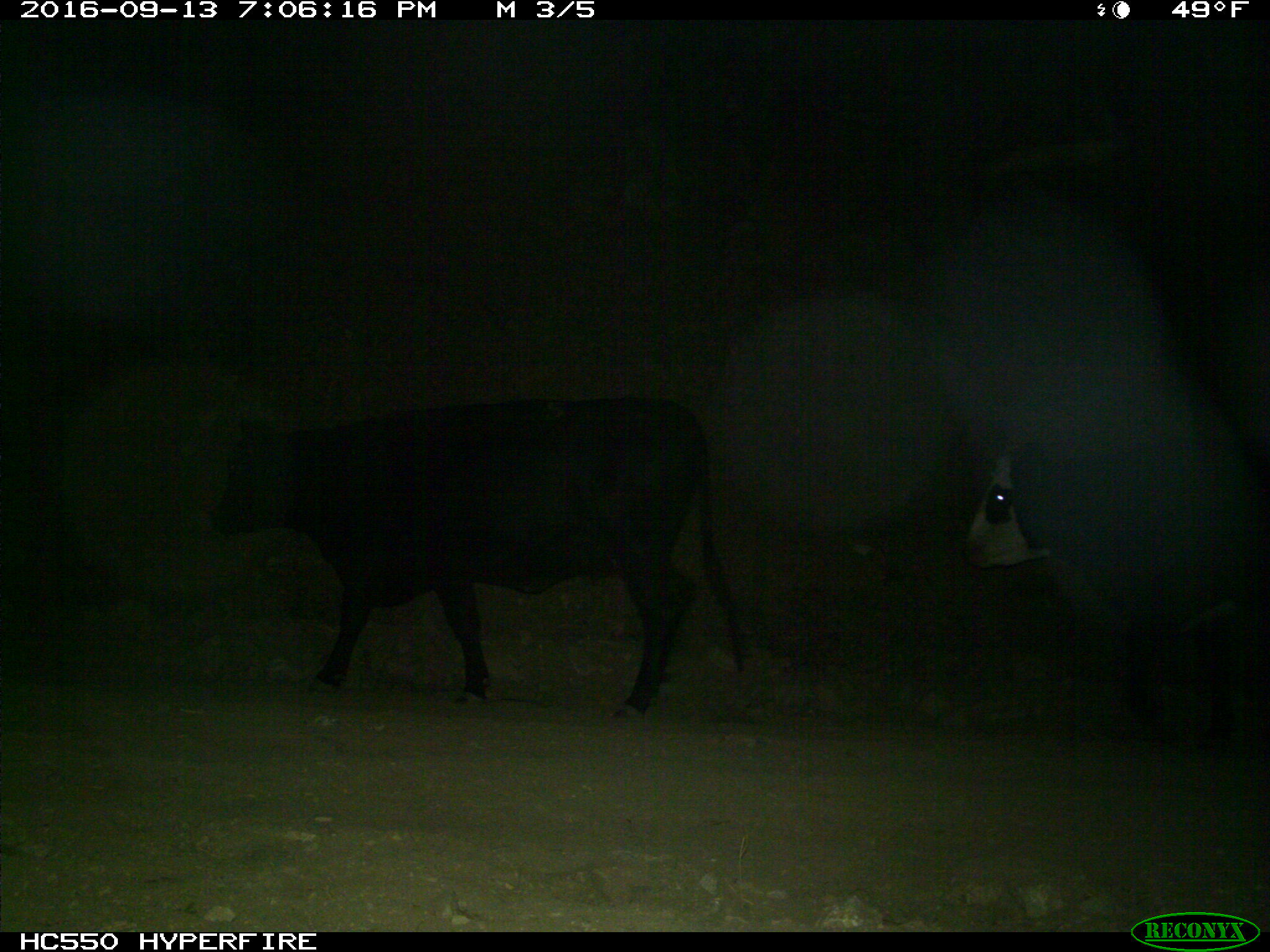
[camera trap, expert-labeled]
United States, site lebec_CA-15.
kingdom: Animalia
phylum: Chordata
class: Mammalia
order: Artiodactyla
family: Bovidae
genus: Bos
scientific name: Bos taurus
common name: domestic cow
Bos taurus (domestic cow).